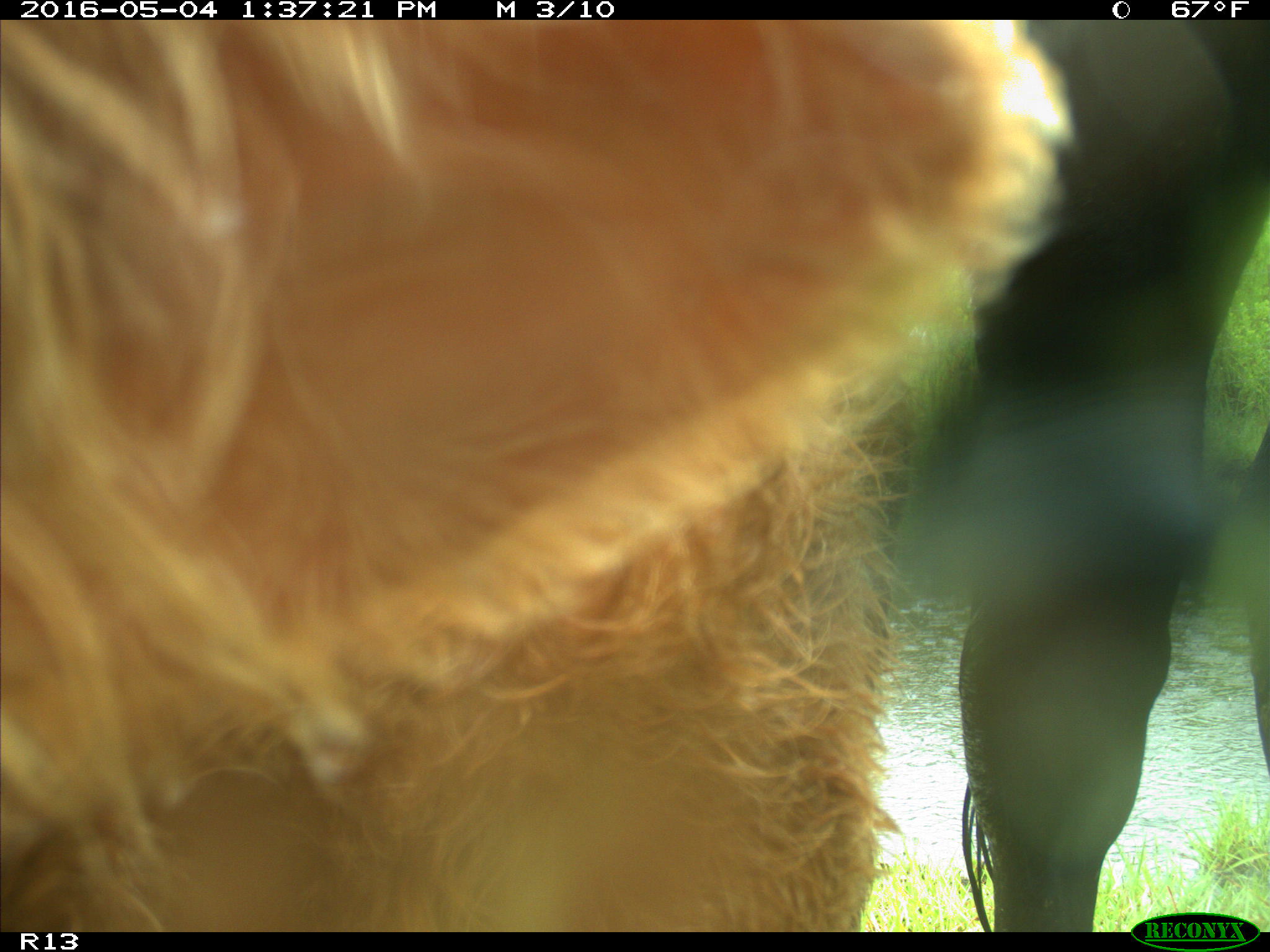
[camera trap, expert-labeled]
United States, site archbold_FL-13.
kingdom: Animalia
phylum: Chordata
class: Mammalia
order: Artiodactyla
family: Bovidae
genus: Bos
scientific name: Bos taurus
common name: domestic cow